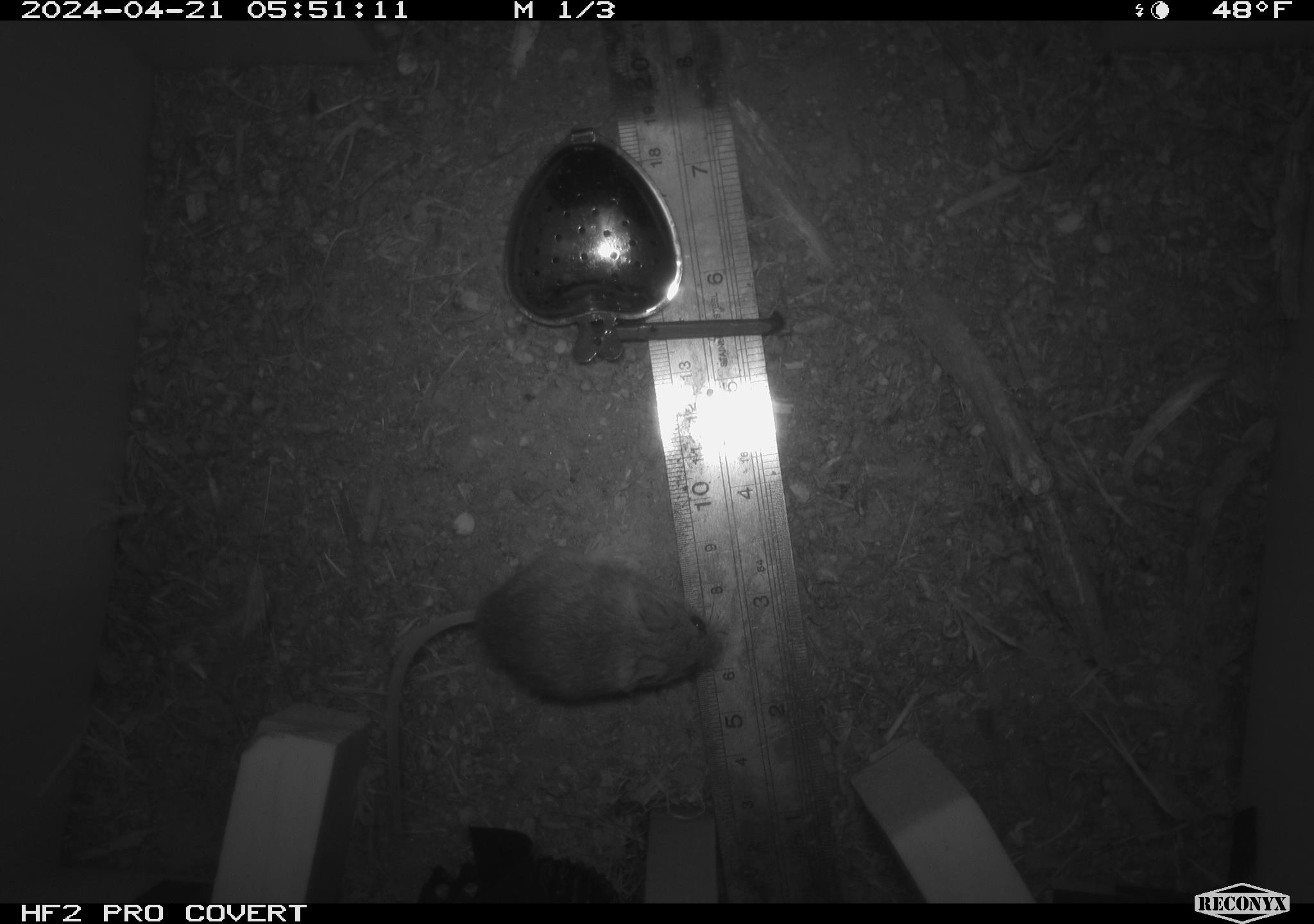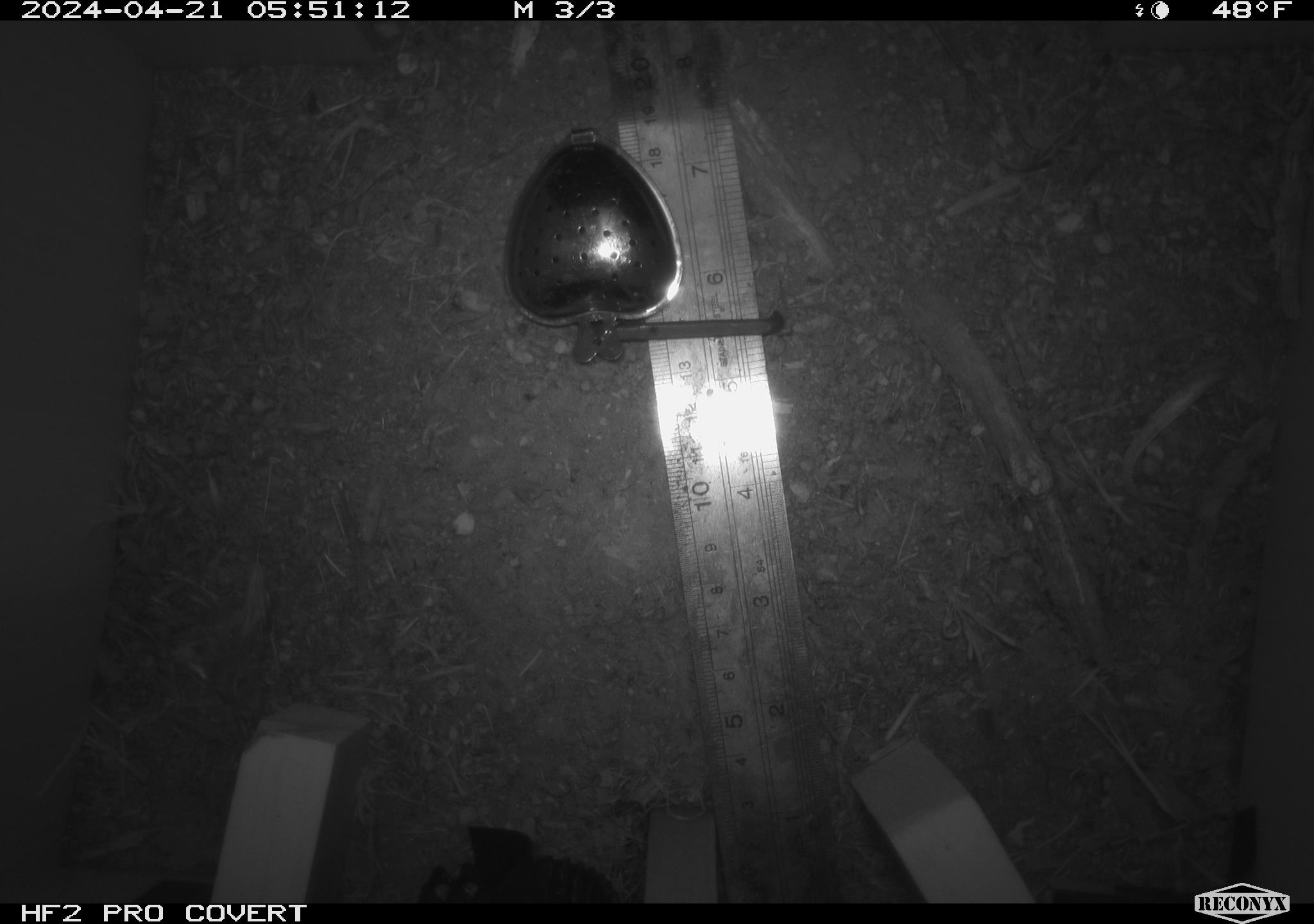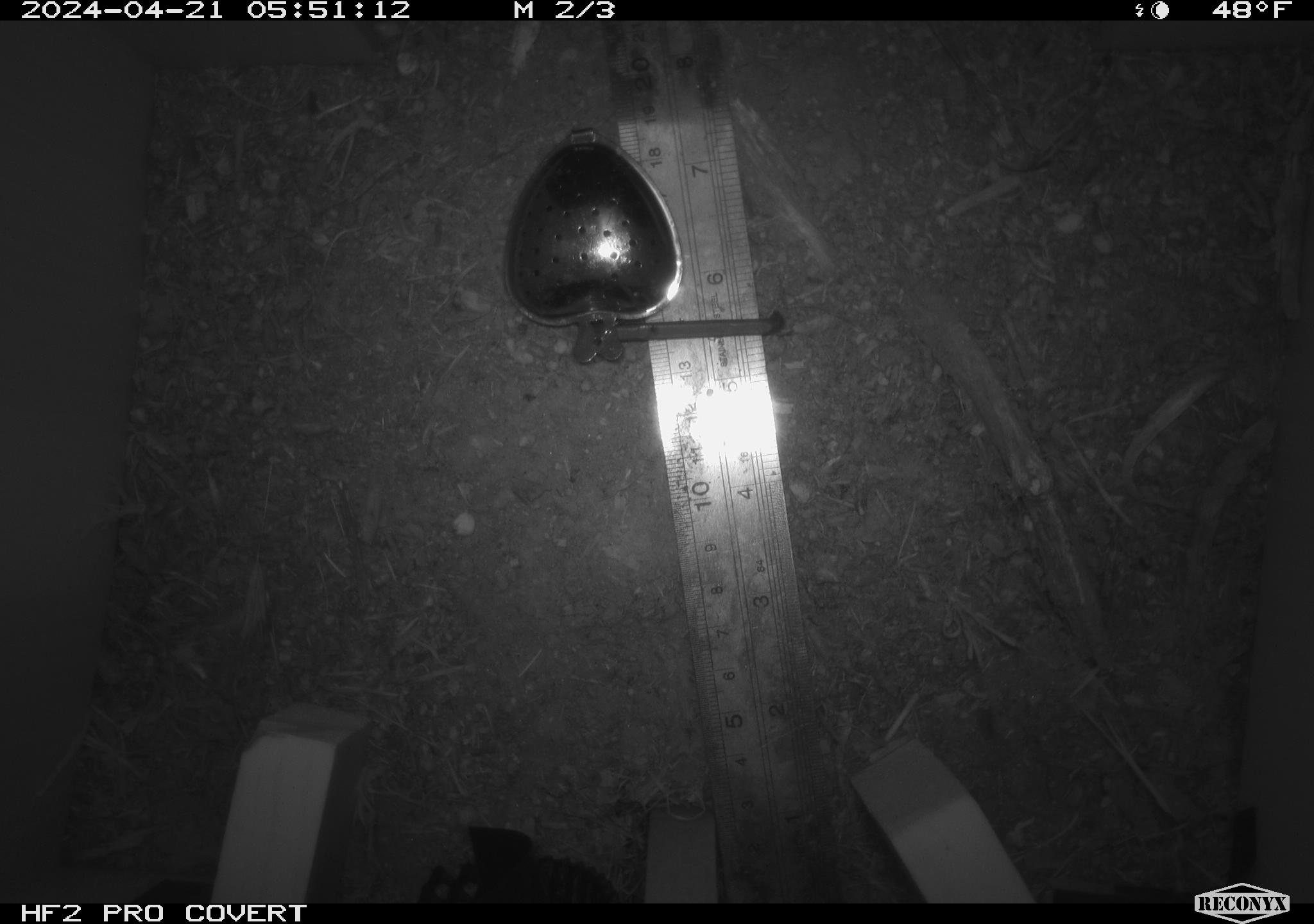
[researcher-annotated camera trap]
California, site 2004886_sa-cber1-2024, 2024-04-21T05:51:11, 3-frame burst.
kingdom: Animalia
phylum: Chordata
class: Mammalia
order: Rodentia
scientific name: Rodentia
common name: mouse species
Mouse species (Rodentia).